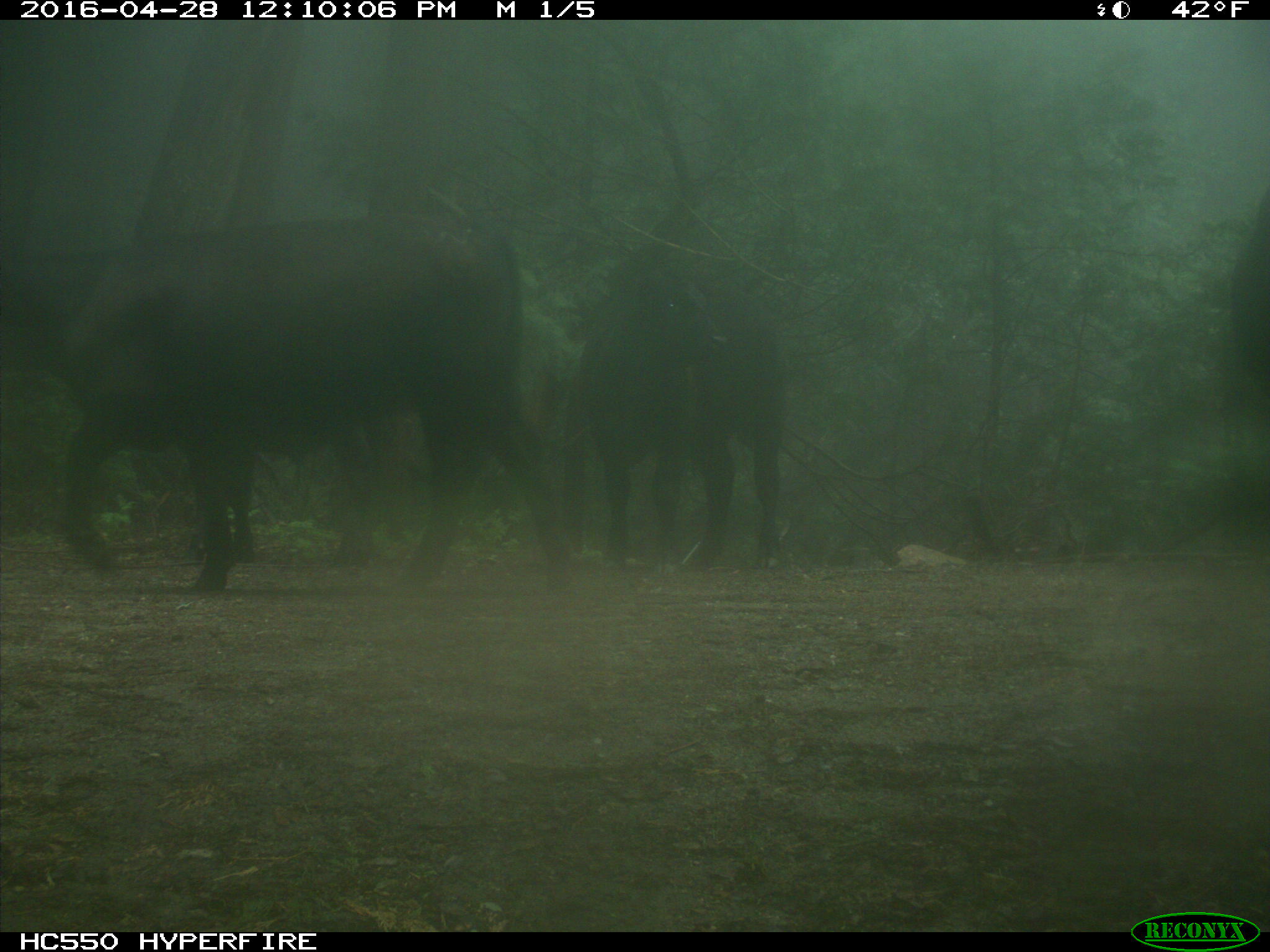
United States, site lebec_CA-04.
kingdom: Animalia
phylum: Chordata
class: Mammalia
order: Artiodactyla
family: Bovidae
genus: Bos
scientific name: Bos taurus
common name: domestic cow